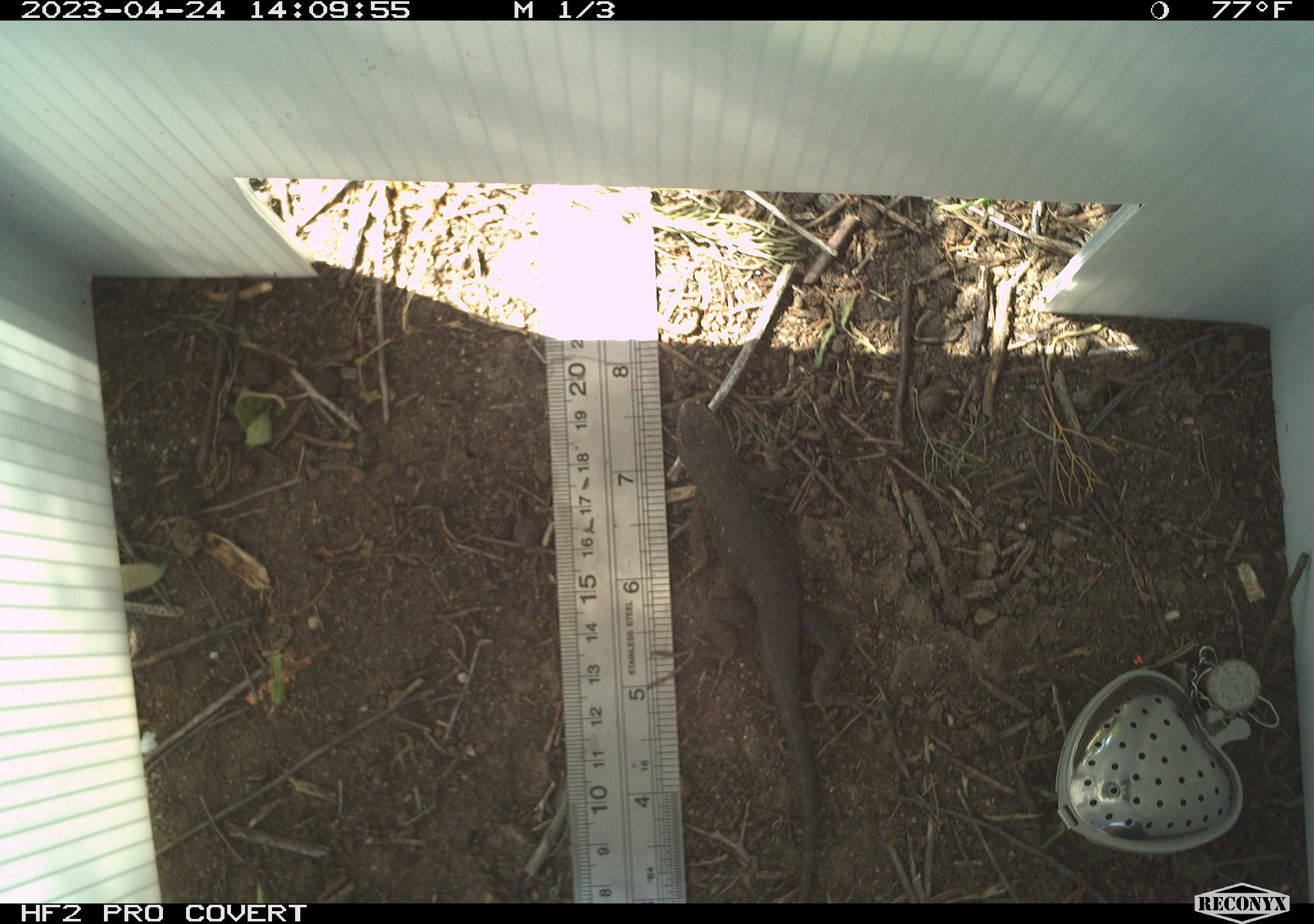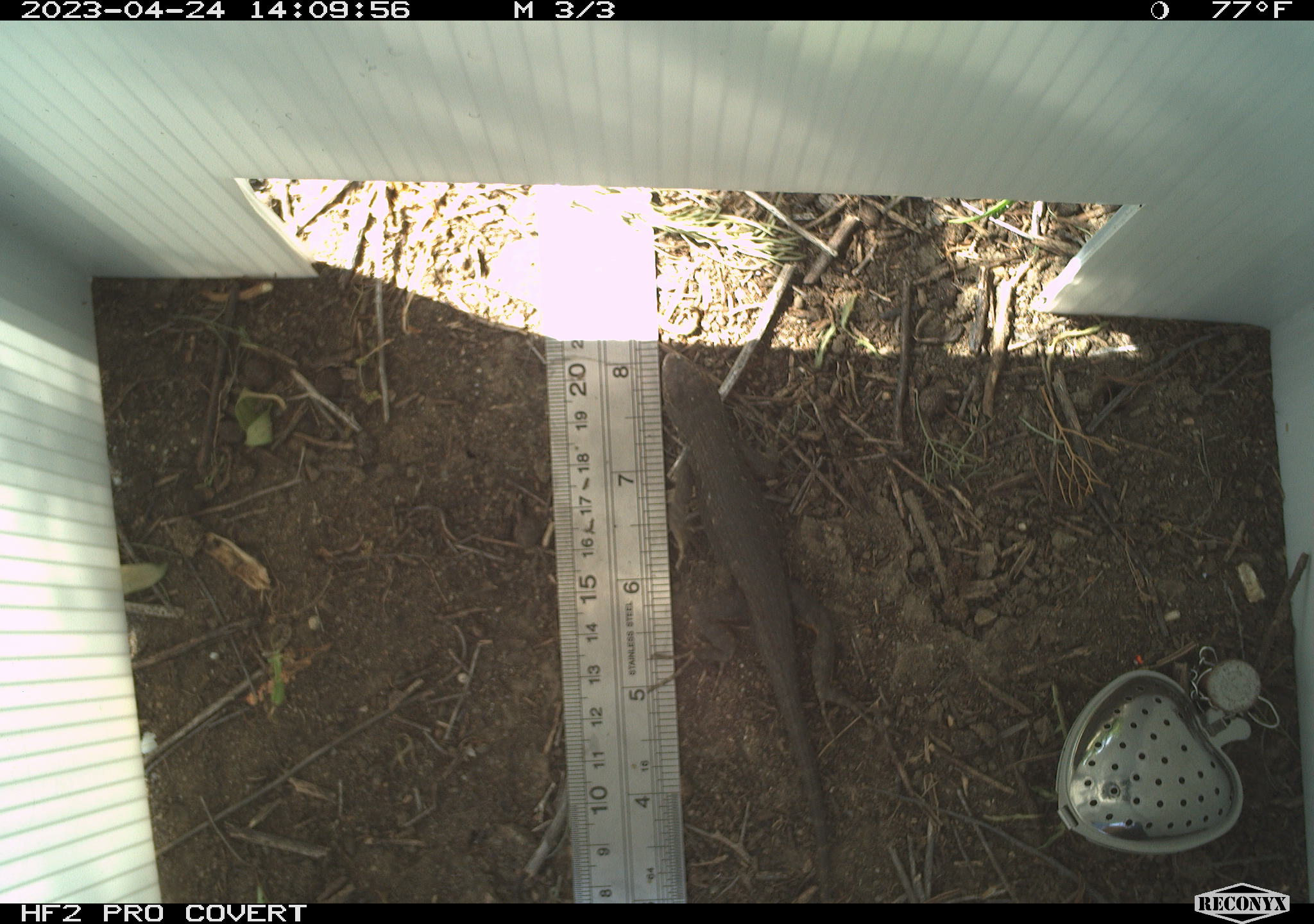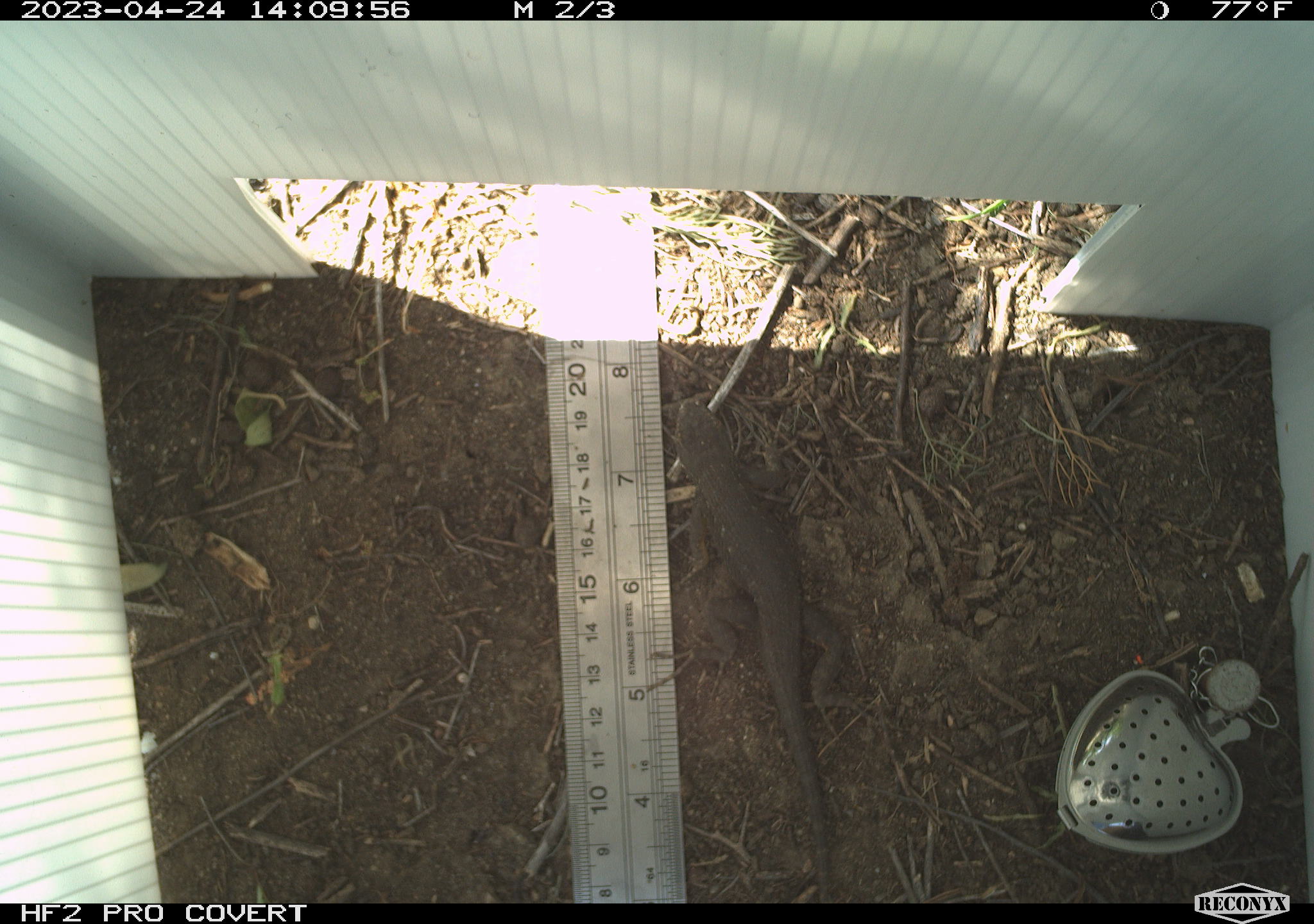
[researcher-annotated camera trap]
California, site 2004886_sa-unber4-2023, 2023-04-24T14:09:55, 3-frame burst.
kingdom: Animalia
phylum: Chordata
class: Reptilia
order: Squamata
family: Phrynosomatidae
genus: Sceloporus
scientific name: Sceloporus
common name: spiny lizards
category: sceloporus species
Sceloporus species (spiny lizards) (Sceloporus).